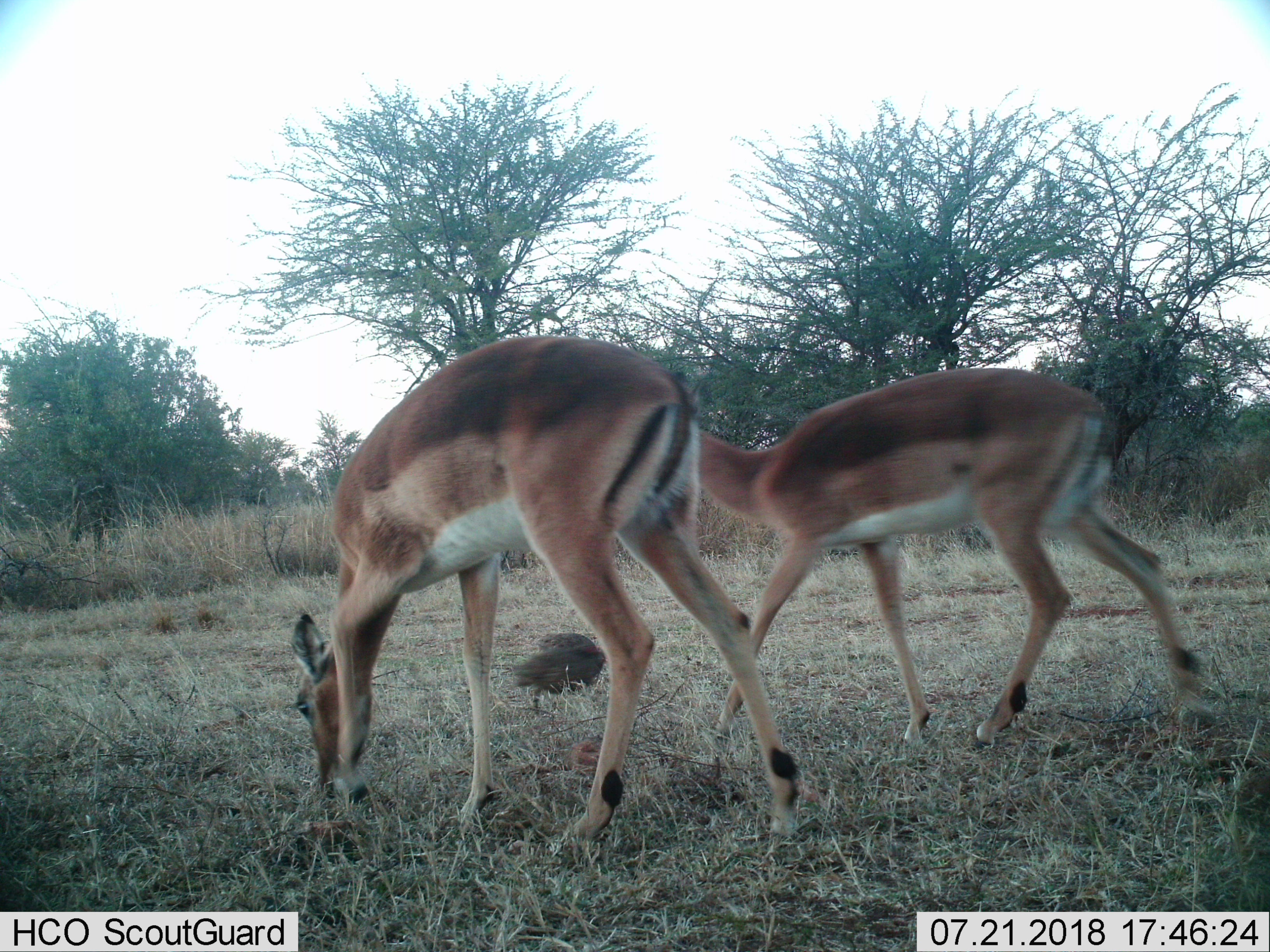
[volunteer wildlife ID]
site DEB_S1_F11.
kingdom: Animalia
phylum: Chordata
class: Aves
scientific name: Aves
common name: bird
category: birdother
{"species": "birdother (bird) (Aves)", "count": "1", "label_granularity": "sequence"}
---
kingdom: Animalia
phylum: Chordata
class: Mammalia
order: Artiodactyla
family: Bovidae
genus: Aepyceros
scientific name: Aepyceros melampus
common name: impala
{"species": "impala (Aepyceros melampus)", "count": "2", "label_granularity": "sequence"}